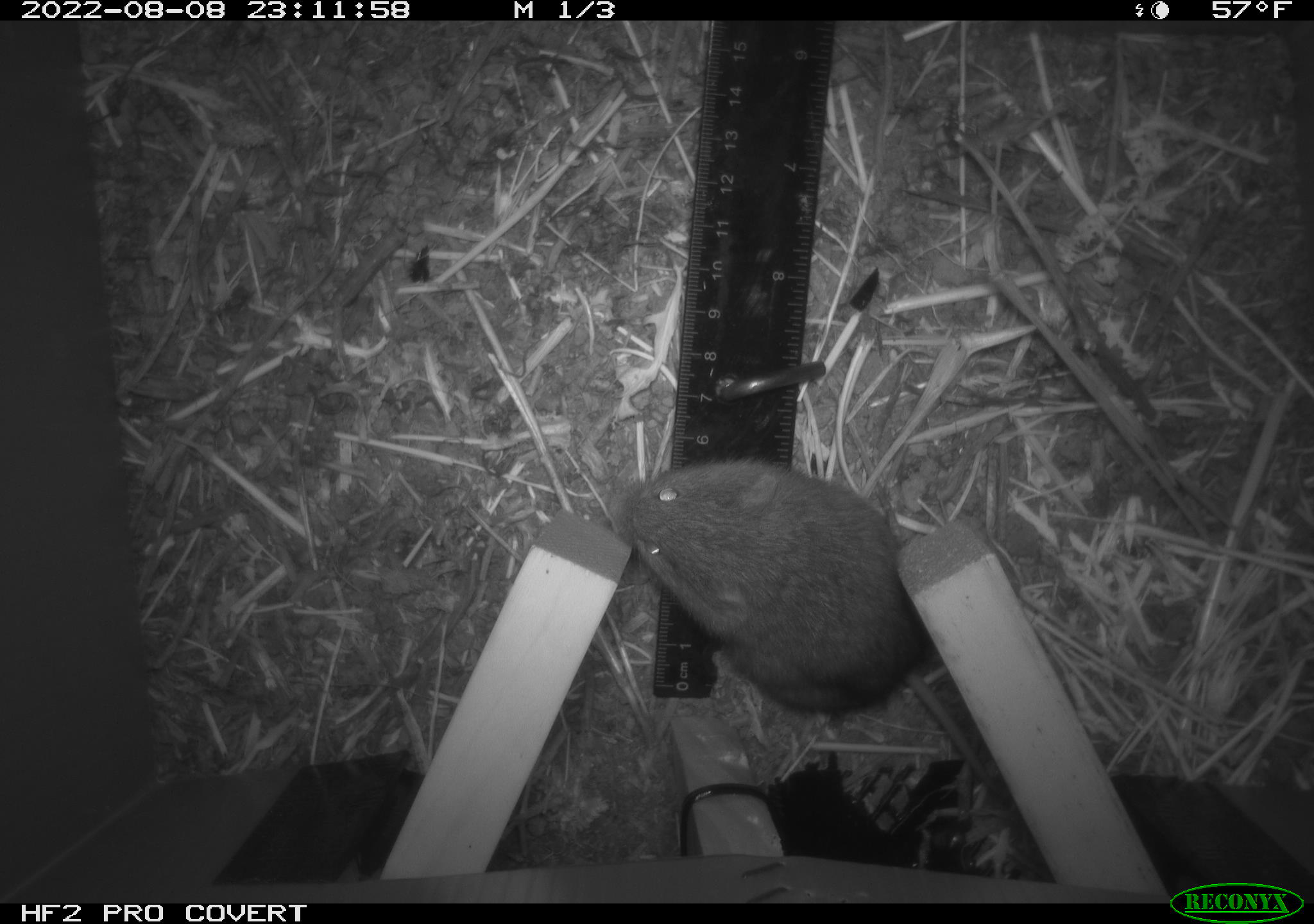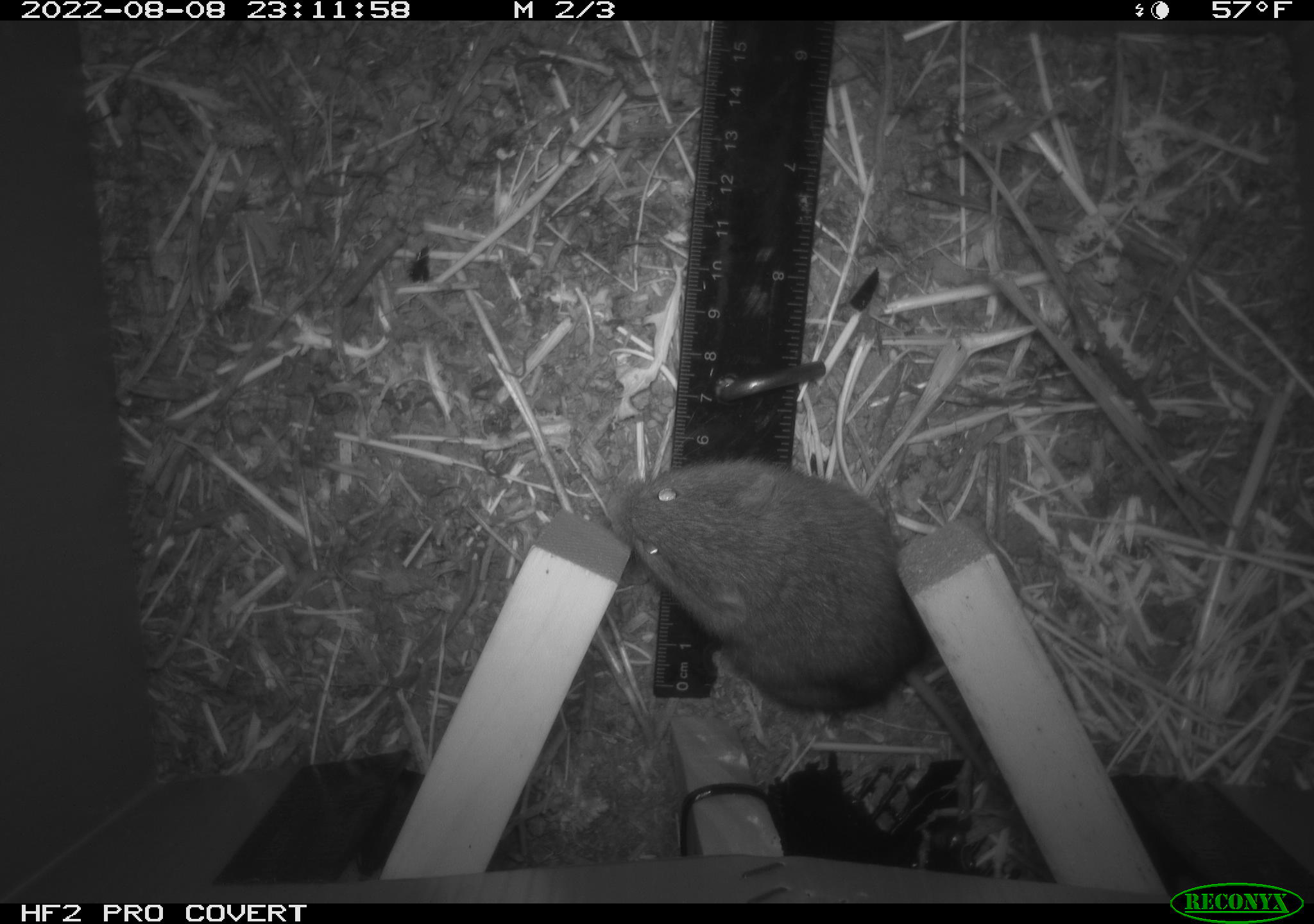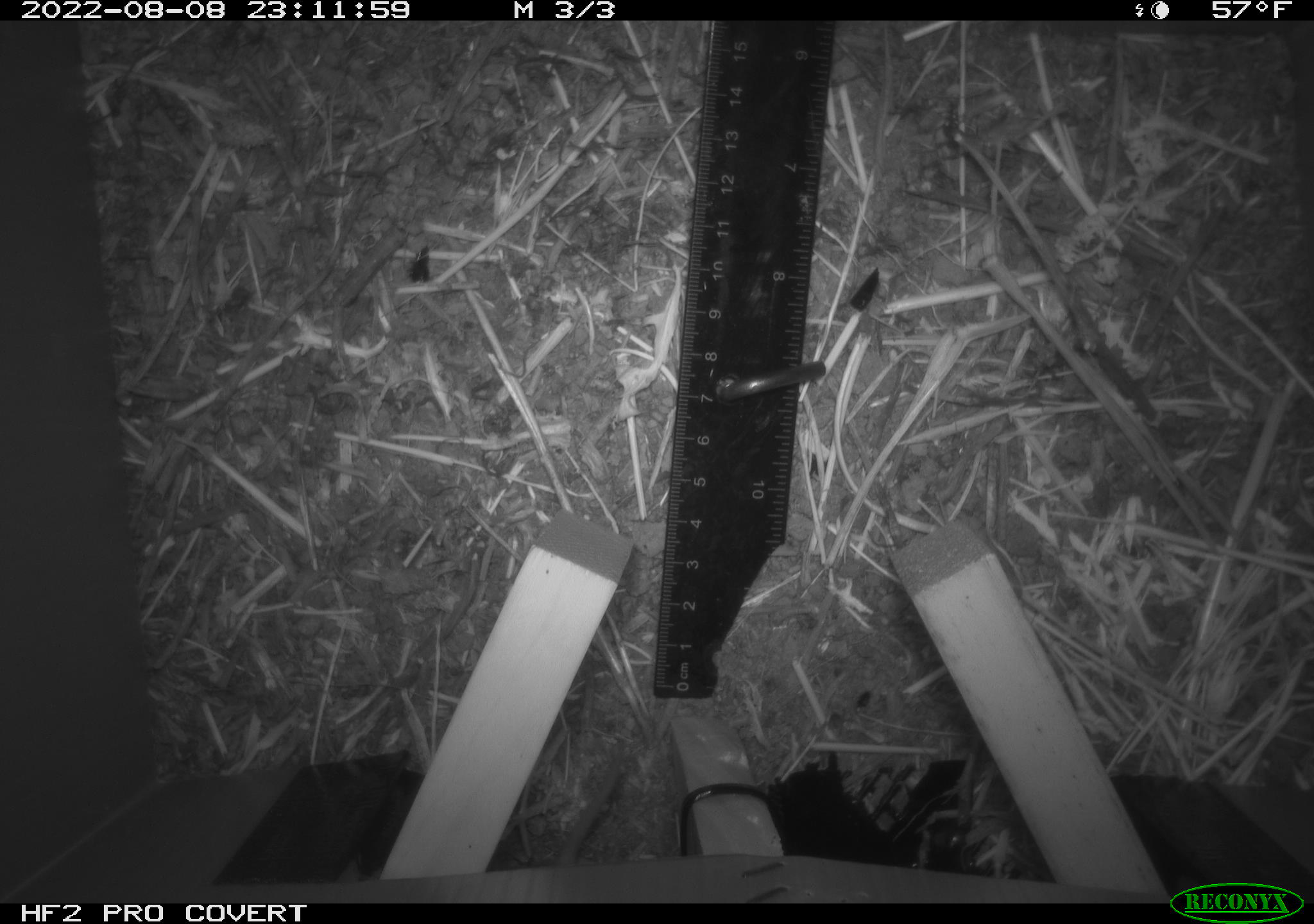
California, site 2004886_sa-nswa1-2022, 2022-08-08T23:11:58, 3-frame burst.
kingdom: Animalia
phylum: Chordata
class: Mammalia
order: Rodentia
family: Cricetidae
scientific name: Cricetidae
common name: hamsters, voles, lemmings, and allies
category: cricetidae family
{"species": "cricetidae family (hamsters, voles, lemmings, and allies) (Cricetidae)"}